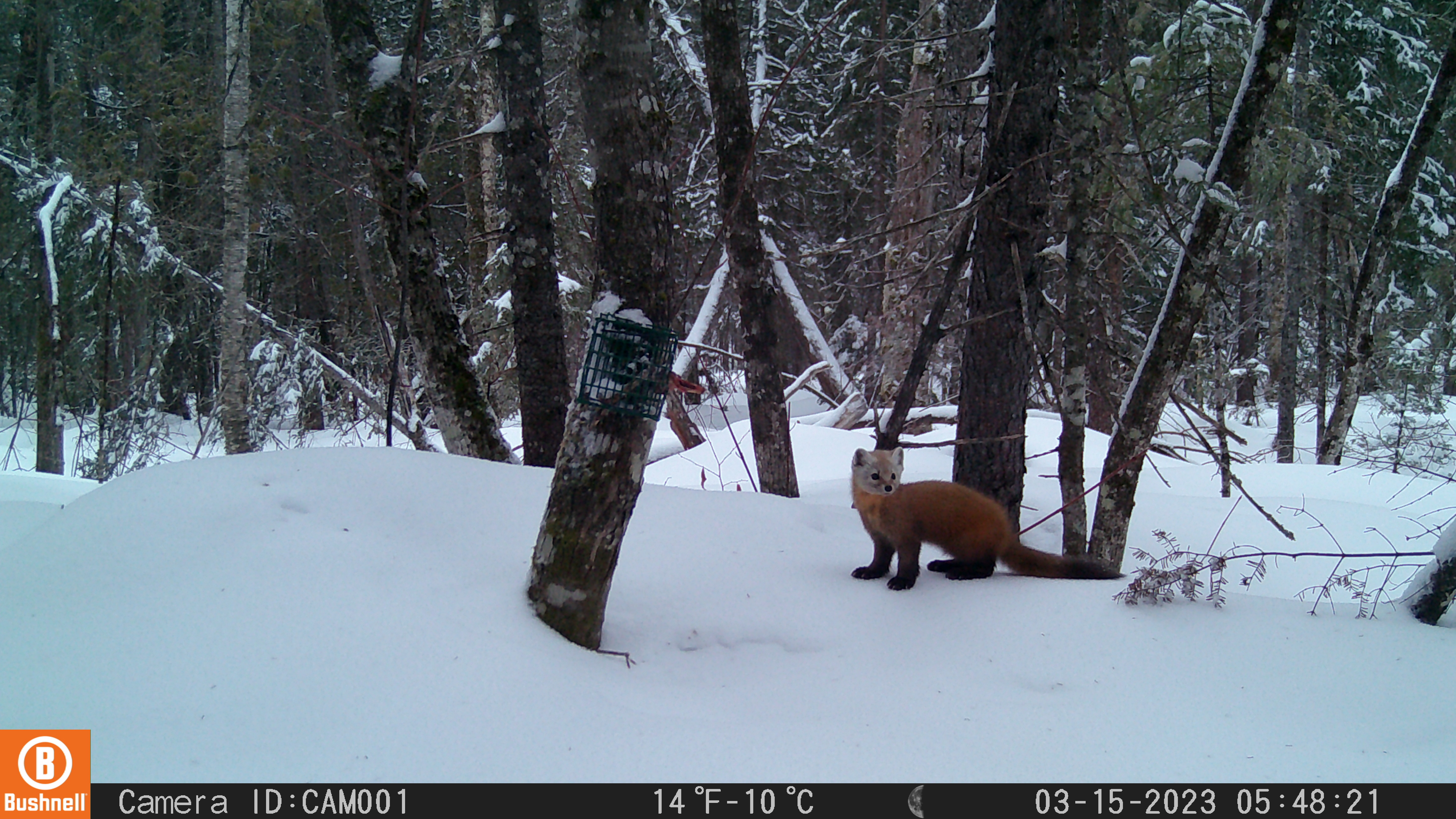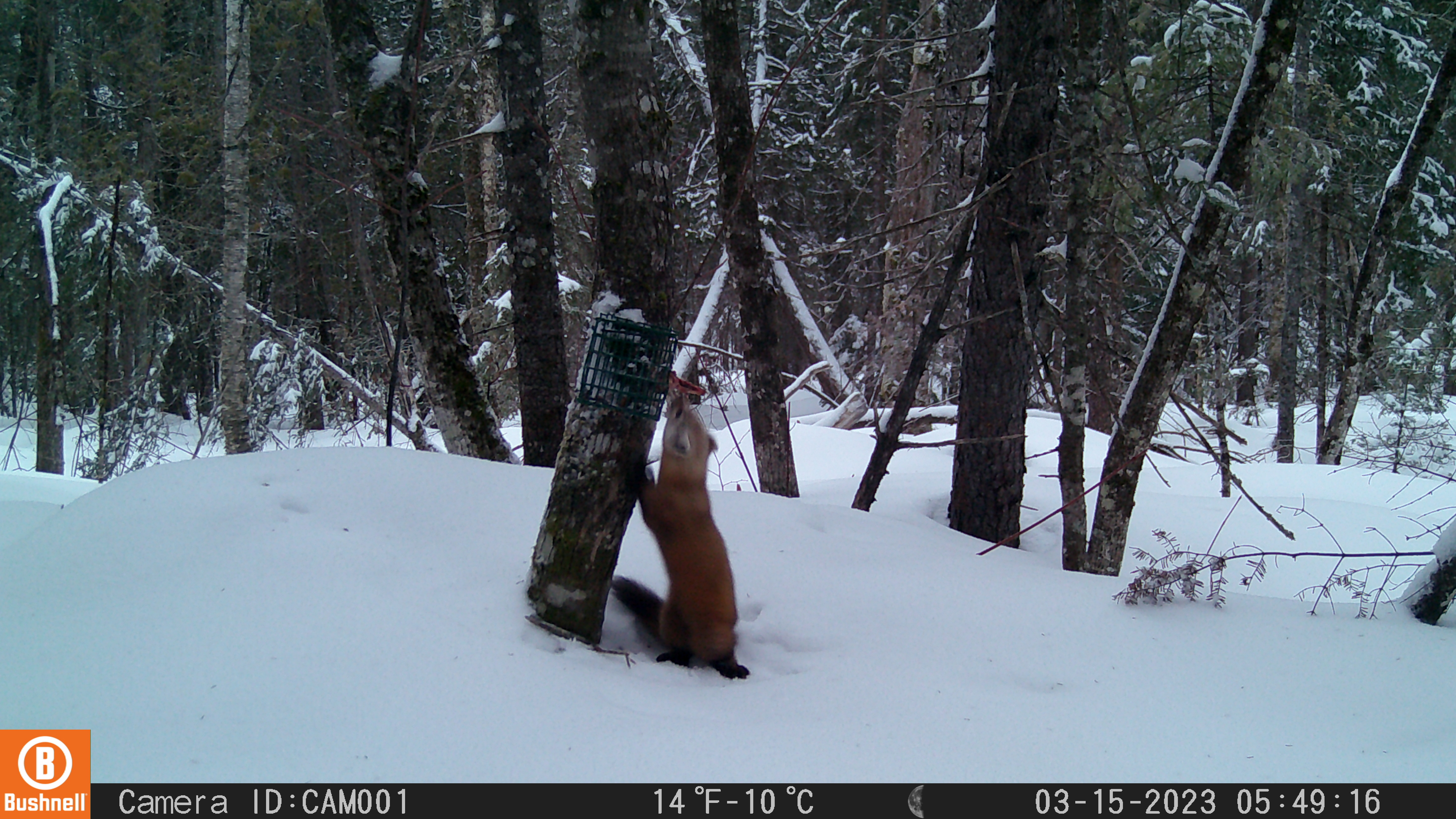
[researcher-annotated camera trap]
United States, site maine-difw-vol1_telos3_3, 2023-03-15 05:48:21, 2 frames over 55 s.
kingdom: Animalia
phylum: Chordata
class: Mammalia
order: Carnivora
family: Mustelidae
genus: Martes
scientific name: Martes americana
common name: american marten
American marten (Martes americana).